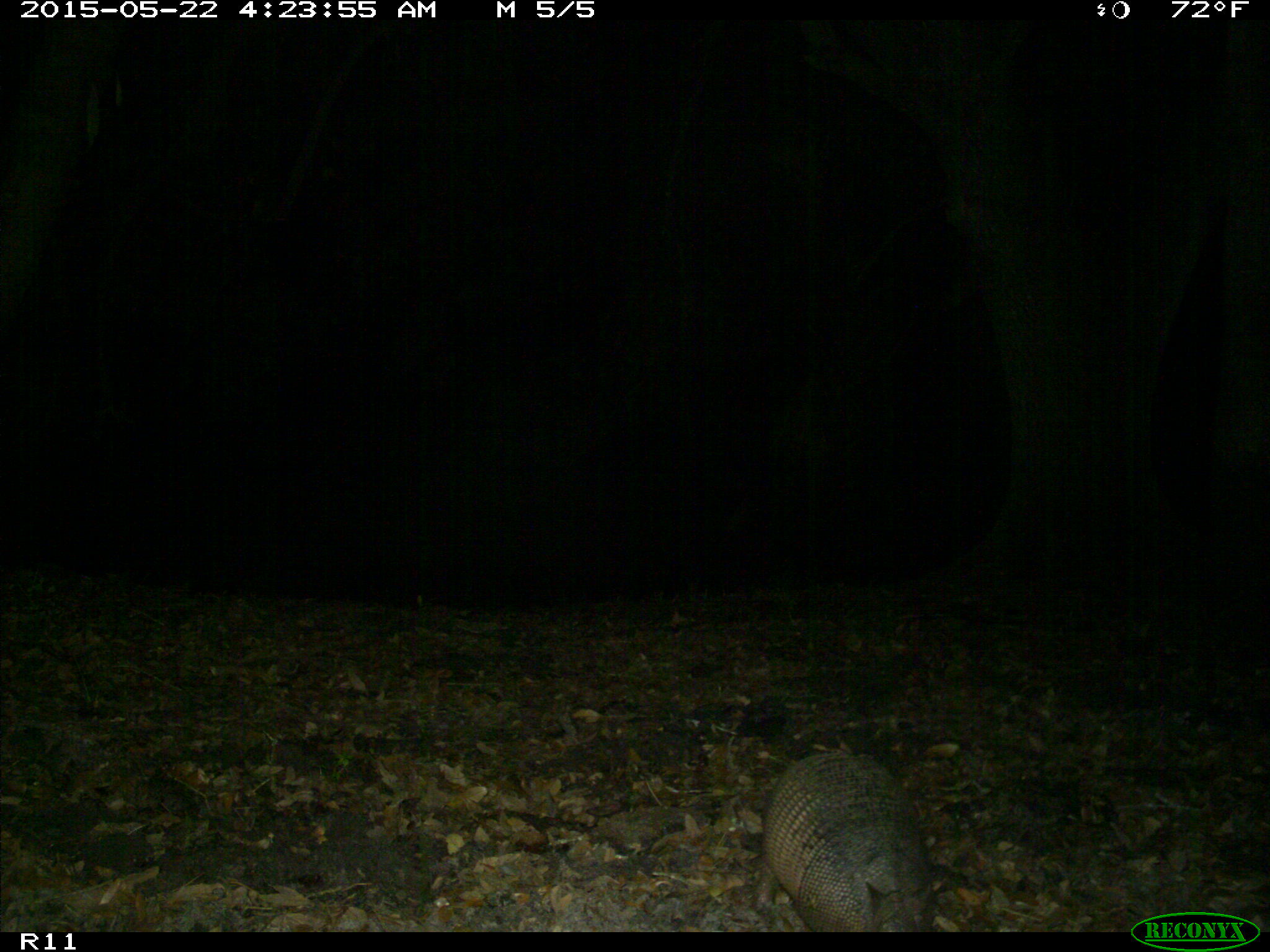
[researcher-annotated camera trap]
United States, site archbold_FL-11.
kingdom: Animalia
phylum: Chordata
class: Mammalia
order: Cingulata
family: Dasypodidae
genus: Dasypus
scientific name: Dasypus novemcinctus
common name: nine-banded armadillo